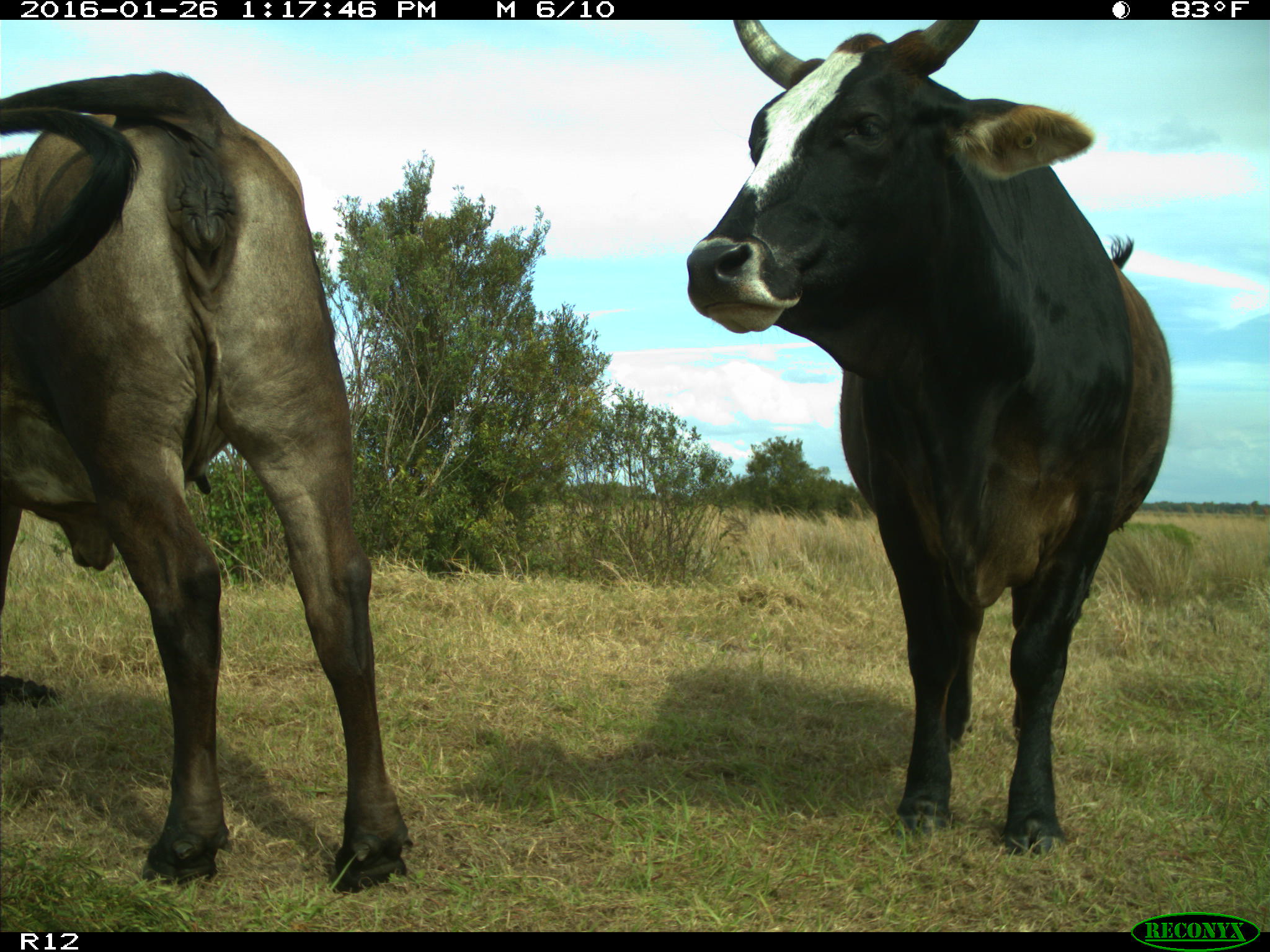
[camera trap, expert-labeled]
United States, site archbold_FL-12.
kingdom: Animalia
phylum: Chordata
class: Mammalia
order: Artiodactyla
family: Bovidae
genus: Bos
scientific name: Bos taurus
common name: domestic cow